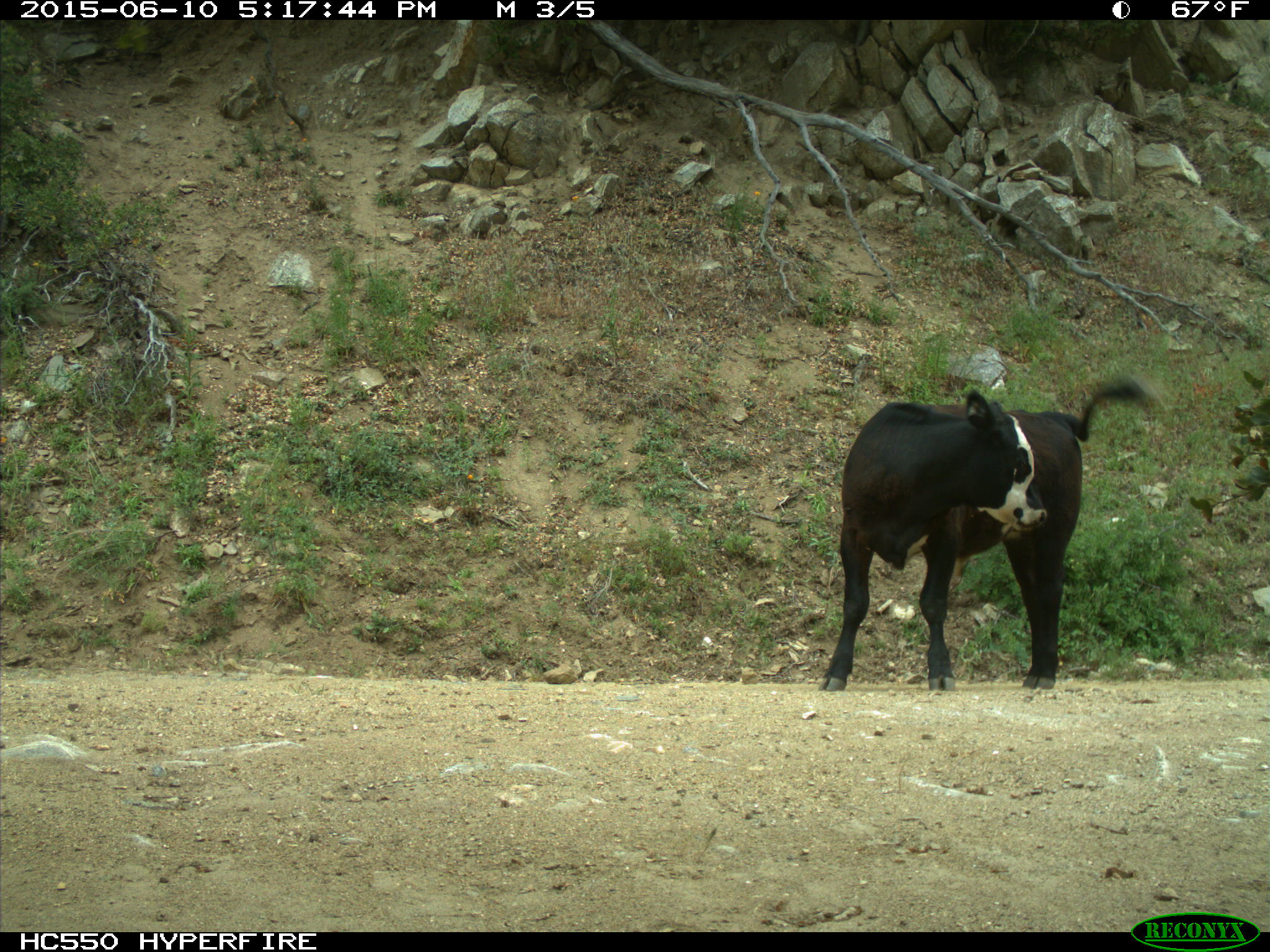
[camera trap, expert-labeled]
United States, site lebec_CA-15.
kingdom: Animalia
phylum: Chordata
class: Mammalia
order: Artiodactyla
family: Bovidae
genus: Bos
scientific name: Bos taurus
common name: domestic cow